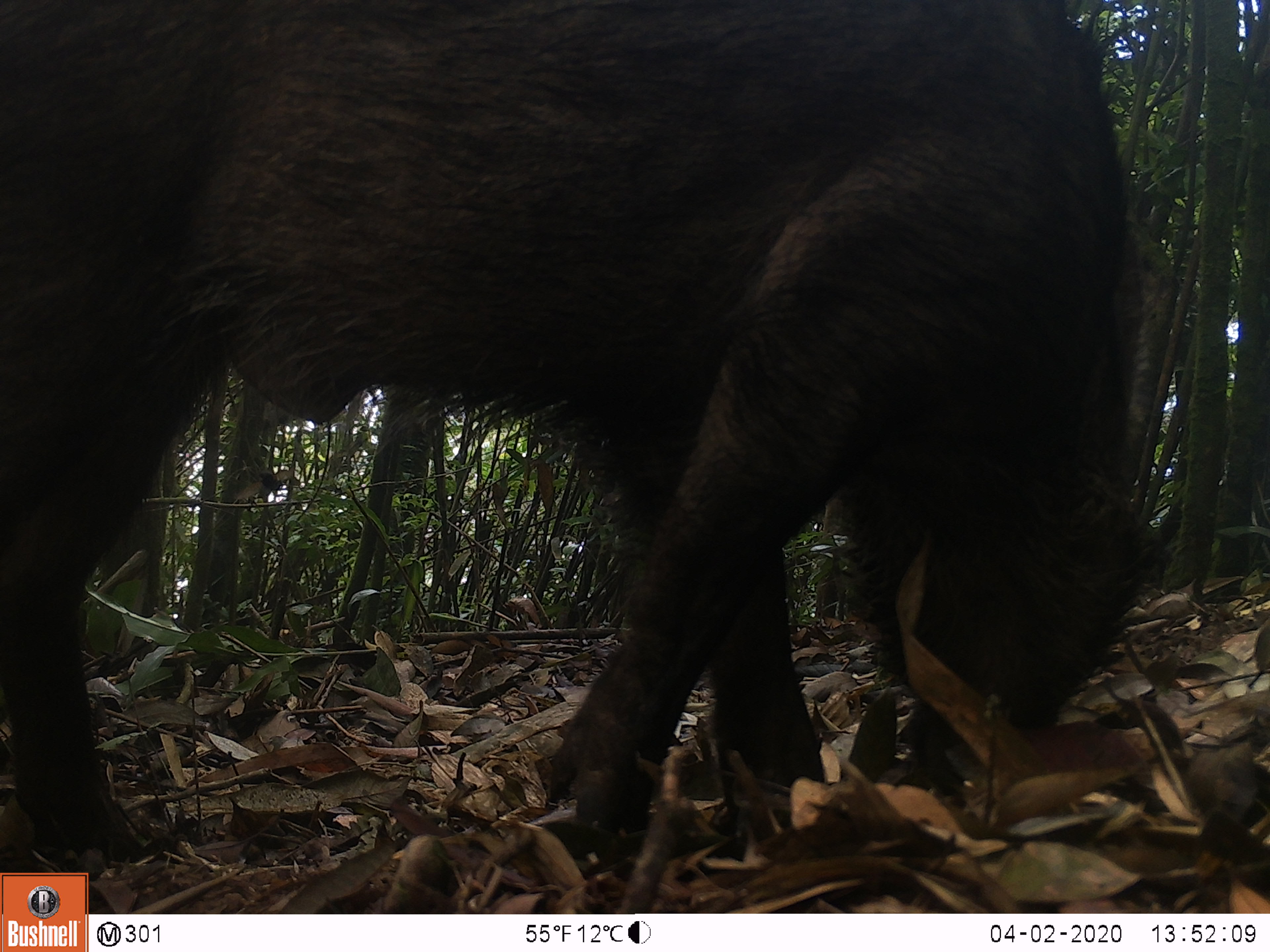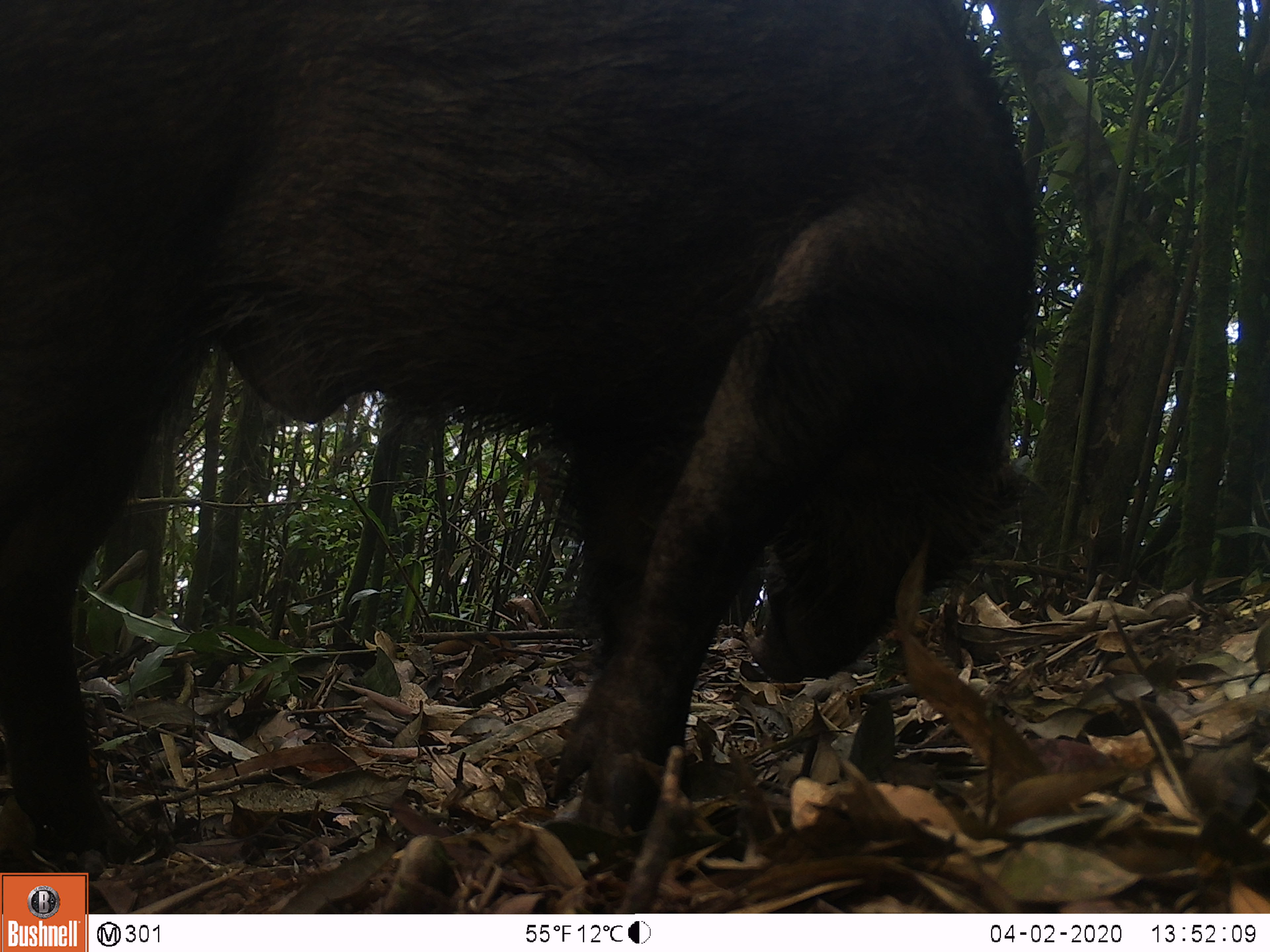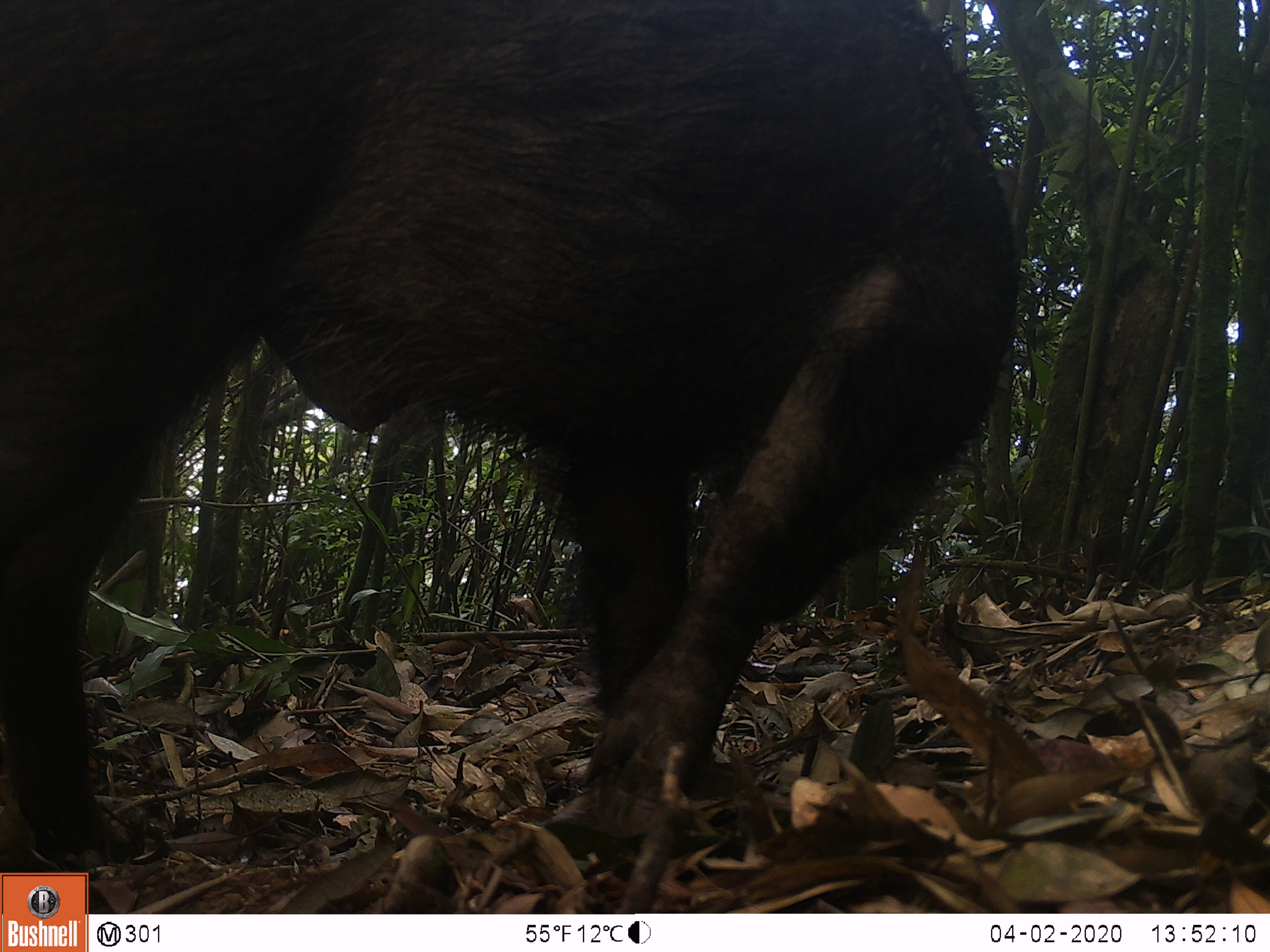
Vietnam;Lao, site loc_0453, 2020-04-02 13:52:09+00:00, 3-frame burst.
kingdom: Animalia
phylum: Chordata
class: Mammalia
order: Artiodactyla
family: Suidae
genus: Sus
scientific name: Sus scrofa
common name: eurasian wild pig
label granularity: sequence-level